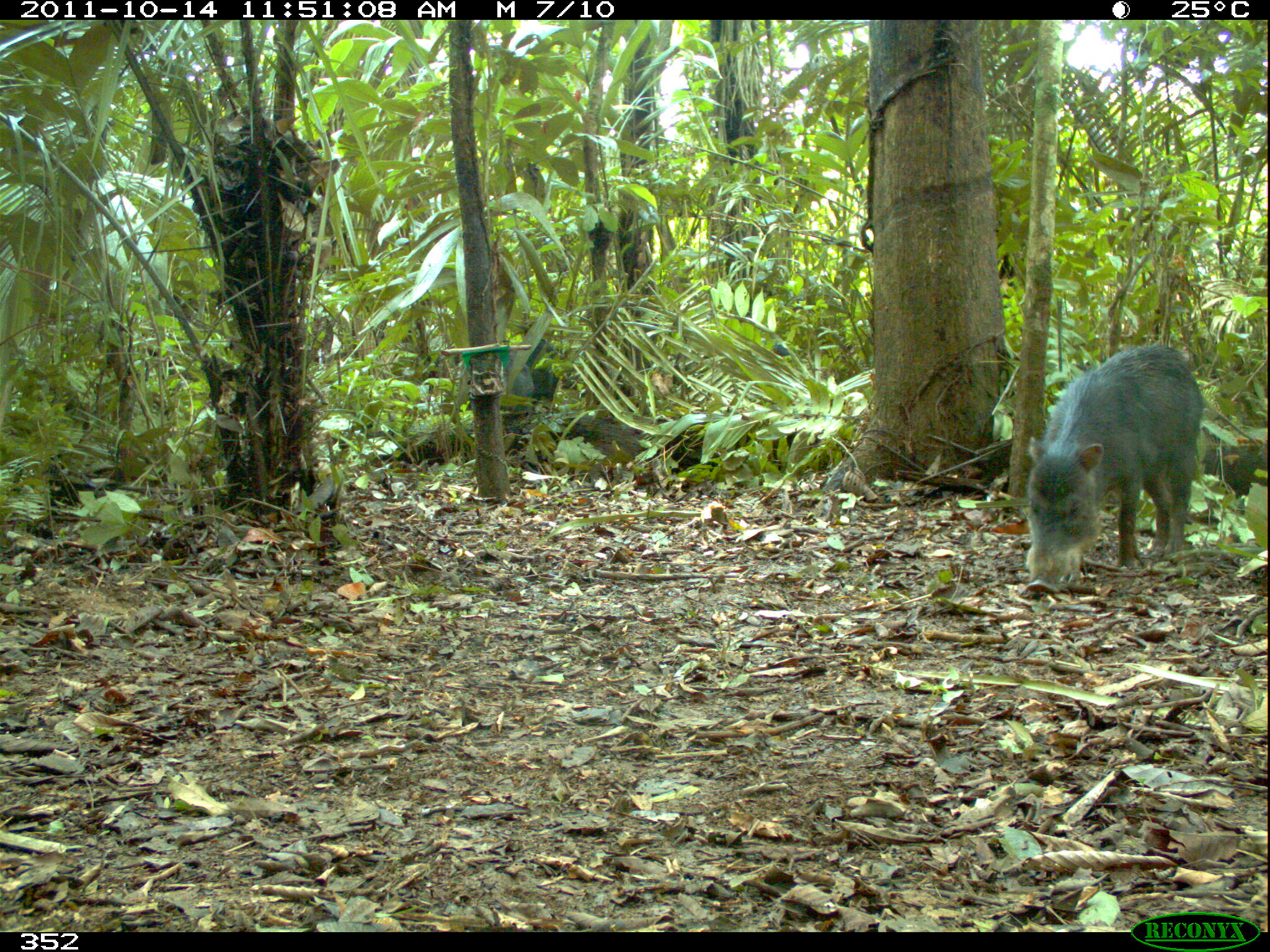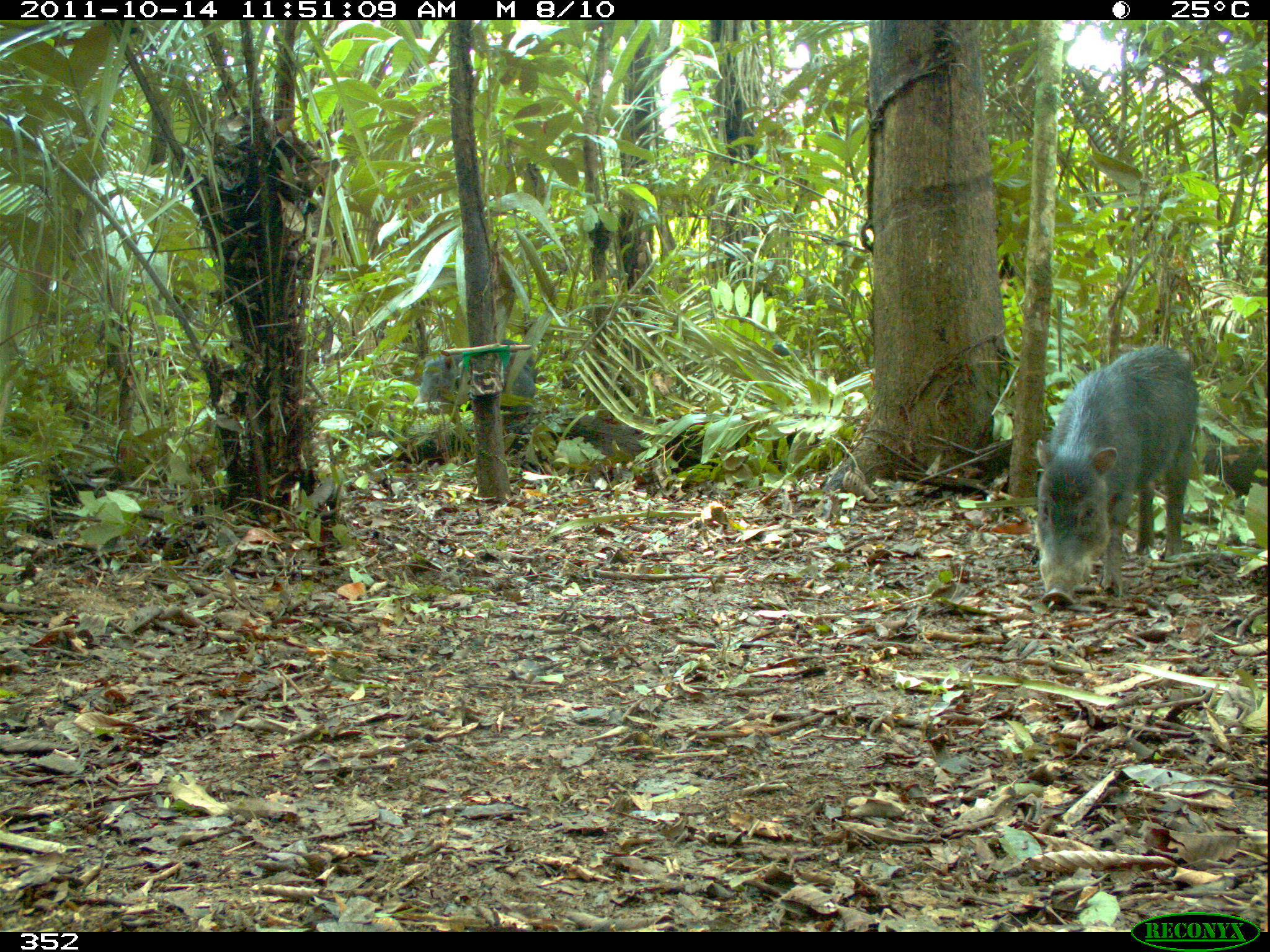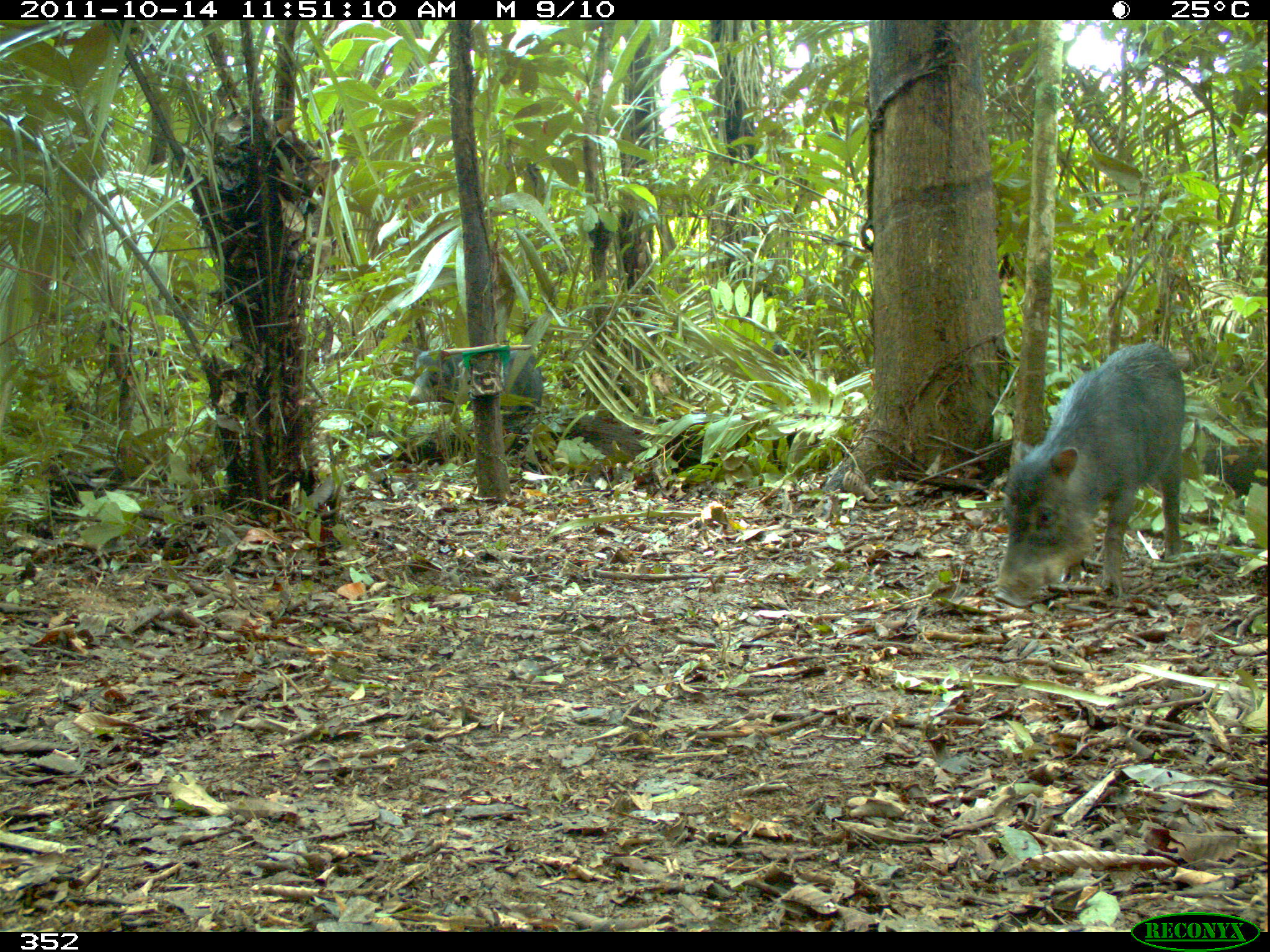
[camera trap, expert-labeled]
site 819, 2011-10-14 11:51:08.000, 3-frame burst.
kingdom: Animalia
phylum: Chordata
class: Mammalia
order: Artiodactyla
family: Tayassuidae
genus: Tayassu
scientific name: Tayassu pecari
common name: white-lipped peccary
Tayassu pecari (white-lipped peccary).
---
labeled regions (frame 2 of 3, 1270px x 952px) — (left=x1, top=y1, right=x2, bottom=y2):
tayassu pecari: (left=1032, top=343, right=1201, bottom=612); (left=412, top=339, right=539, bottom=424)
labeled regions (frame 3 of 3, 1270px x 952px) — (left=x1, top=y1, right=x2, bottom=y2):
tayassu pecari: (left=992, top=342, right=1186, bottom=608); (left=407, top=345, right=545, bottom=416)